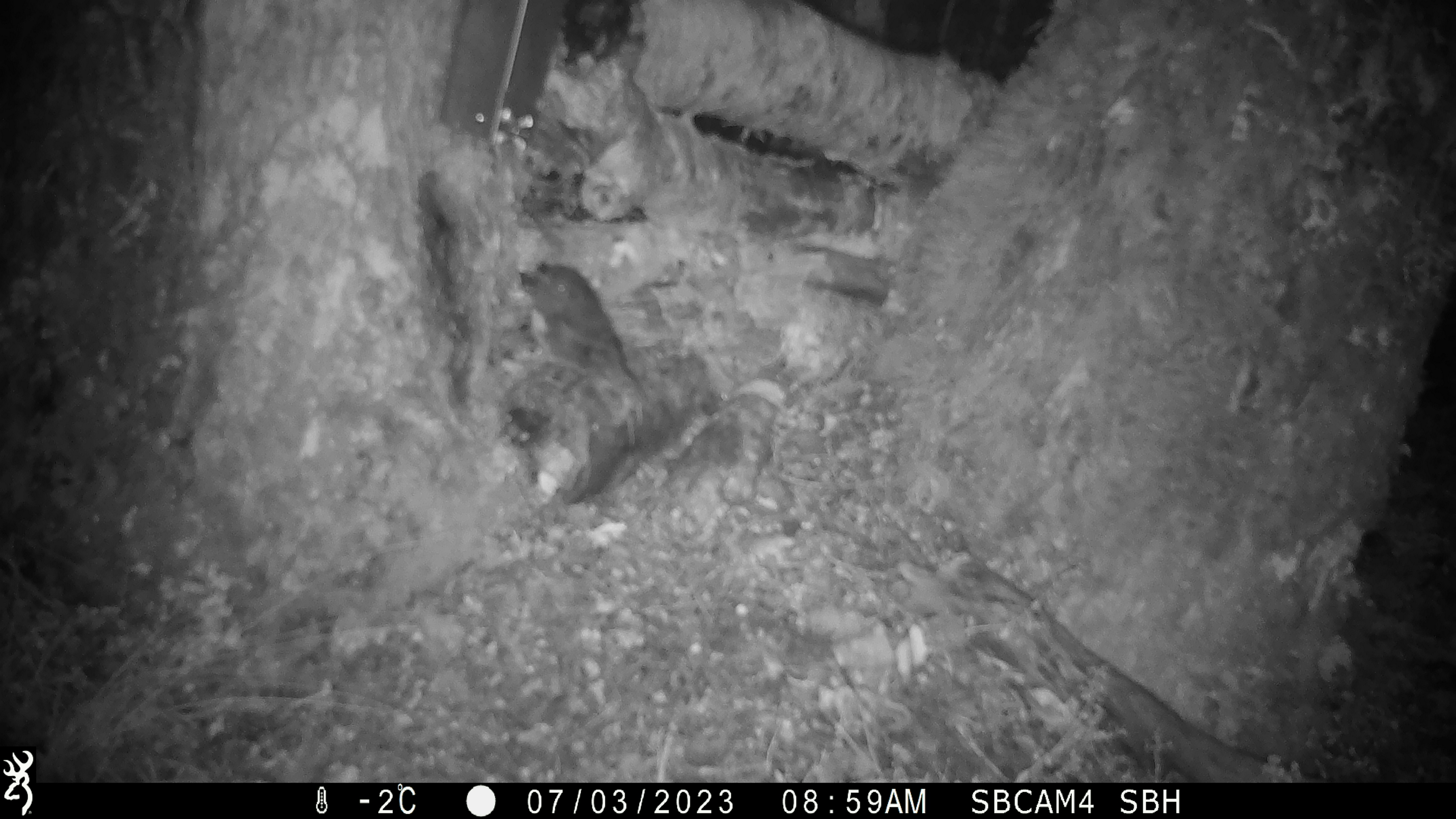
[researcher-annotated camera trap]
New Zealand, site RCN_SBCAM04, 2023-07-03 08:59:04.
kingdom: Animalia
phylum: Chordata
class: Aves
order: Passeriformes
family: Petroicidae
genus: Petroica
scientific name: Petroica australis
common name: new zealand robin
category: robin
Robin (new zealand robin) (Petroica australis).